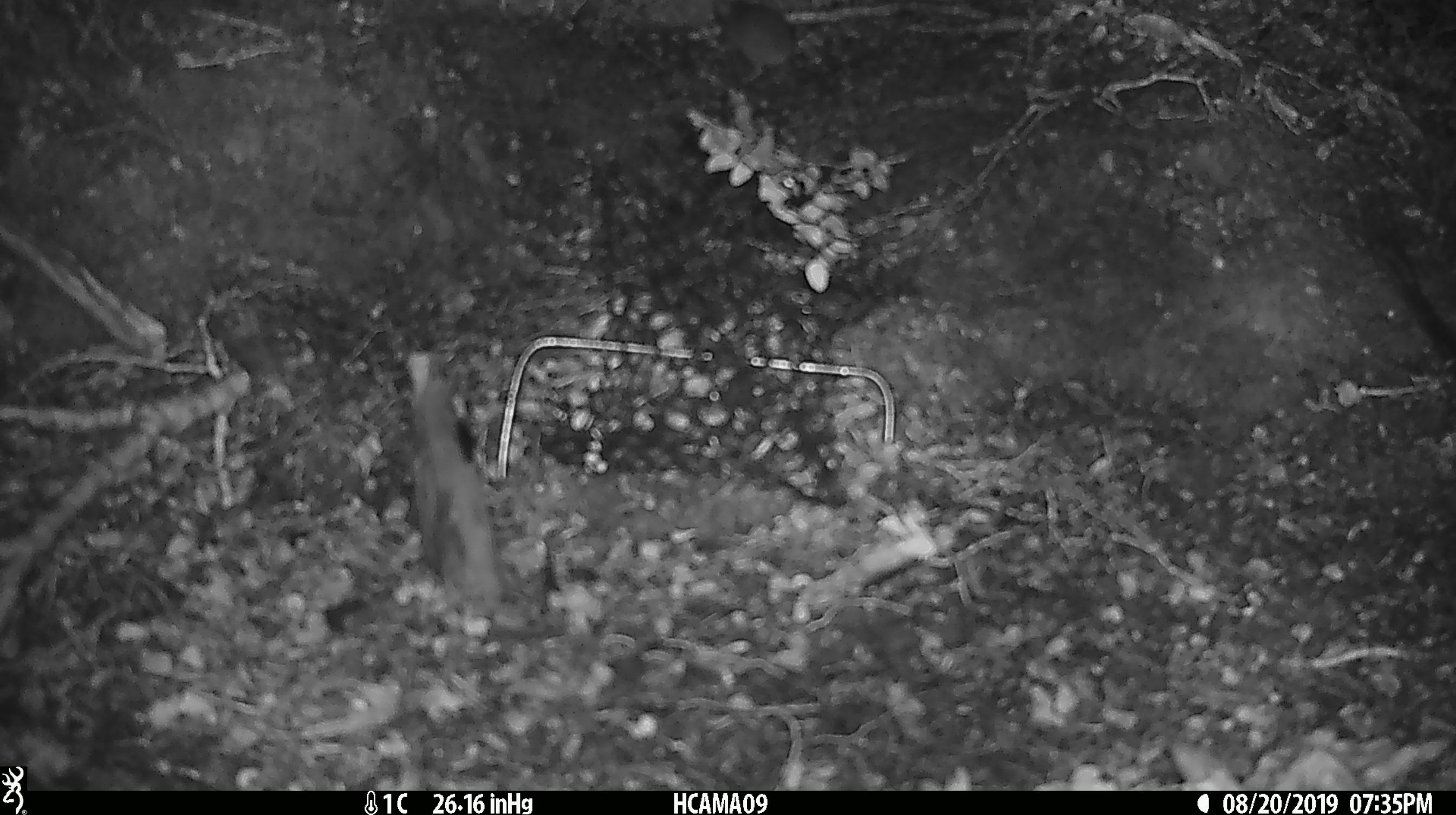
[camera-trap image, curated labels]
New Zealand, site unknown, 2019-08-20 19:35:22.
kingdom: Animalia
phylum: Chordata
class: Mammalia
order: Rodentia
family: Muridae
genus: Mus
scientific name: Mus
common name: mouse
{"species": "mouse (Mus)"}